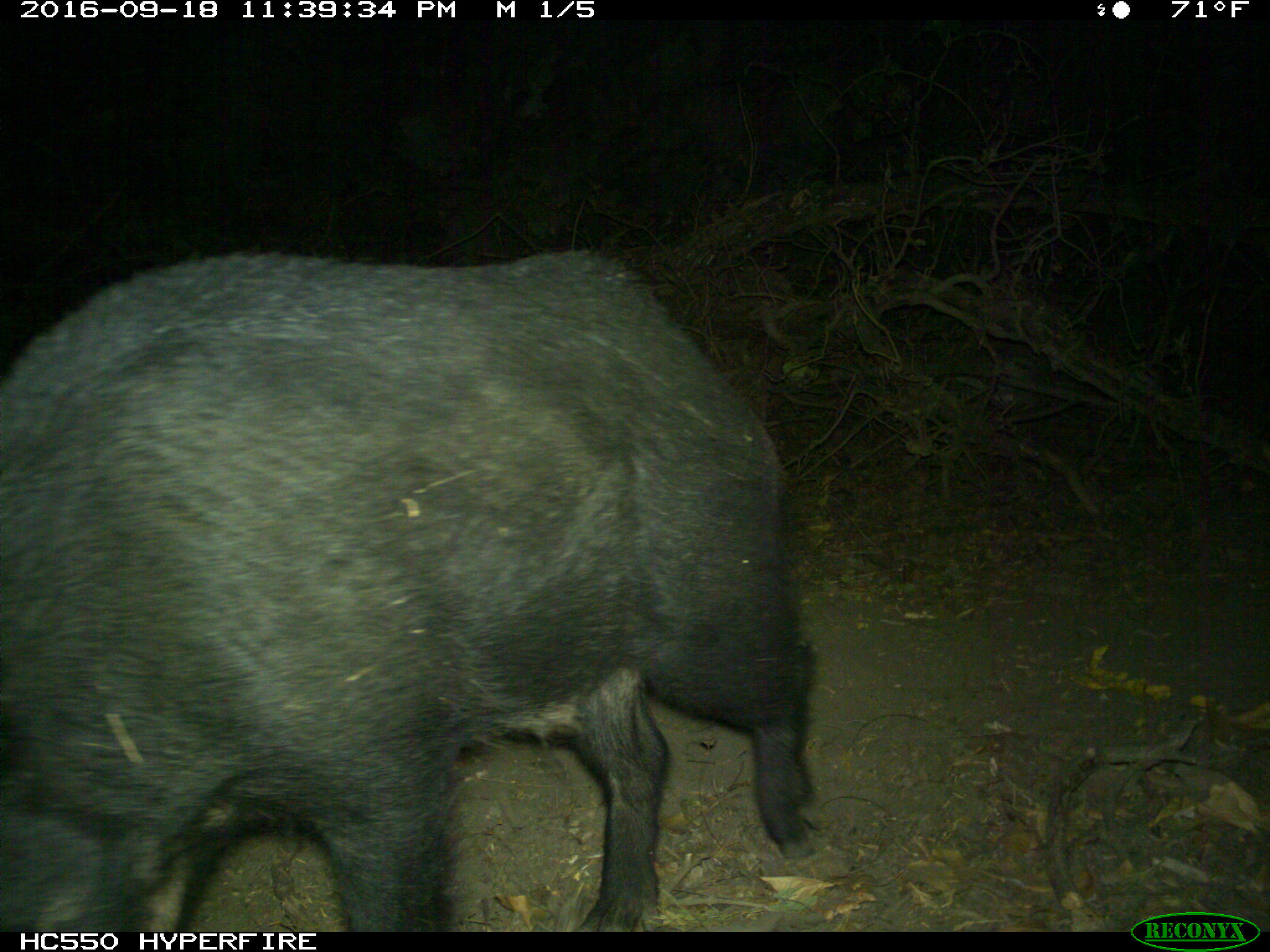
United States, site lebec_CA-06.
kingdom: Animalia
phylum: Chordata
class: Mammalia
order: Artiodactyla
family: Suidae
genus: Sus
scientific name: Sus scrofa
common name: wild boar